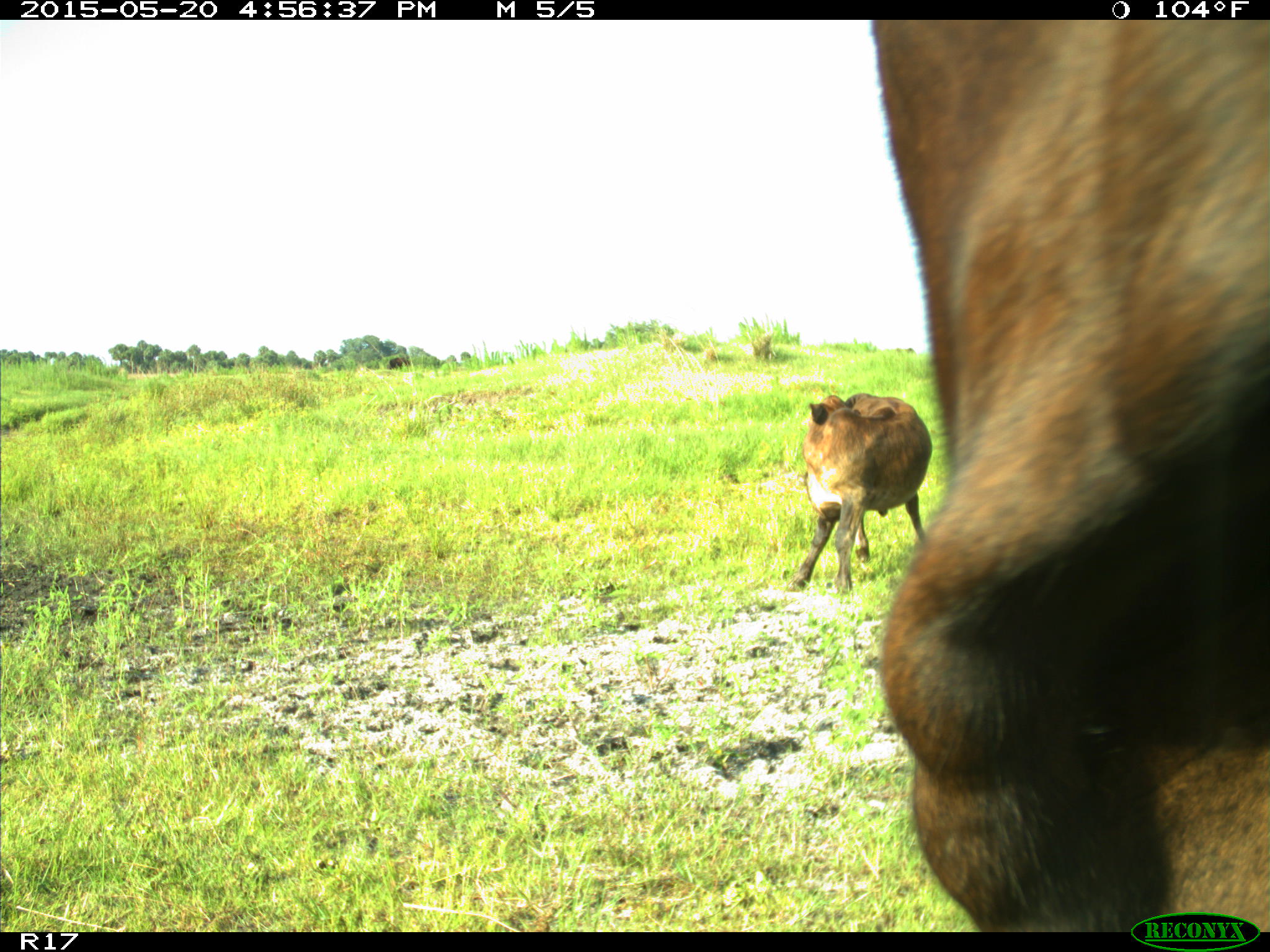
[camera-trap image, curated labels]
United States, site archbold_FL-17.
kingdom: Animalia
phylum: Chordata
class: Mammalia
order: Artiodactyla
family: Bovidae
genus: Bos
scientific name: Bos taurus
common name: domestic cow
Bos taurus (domestic cow).